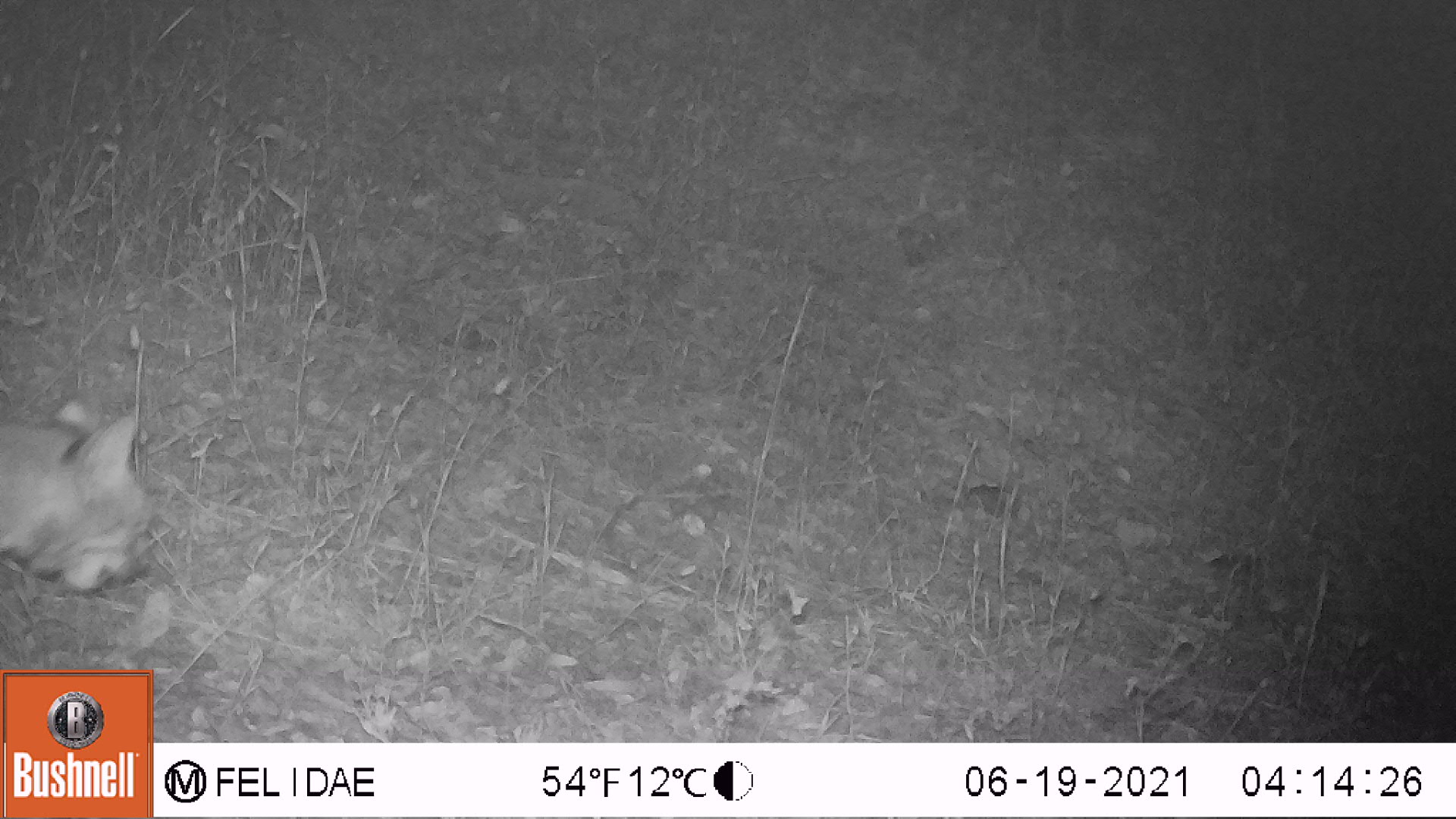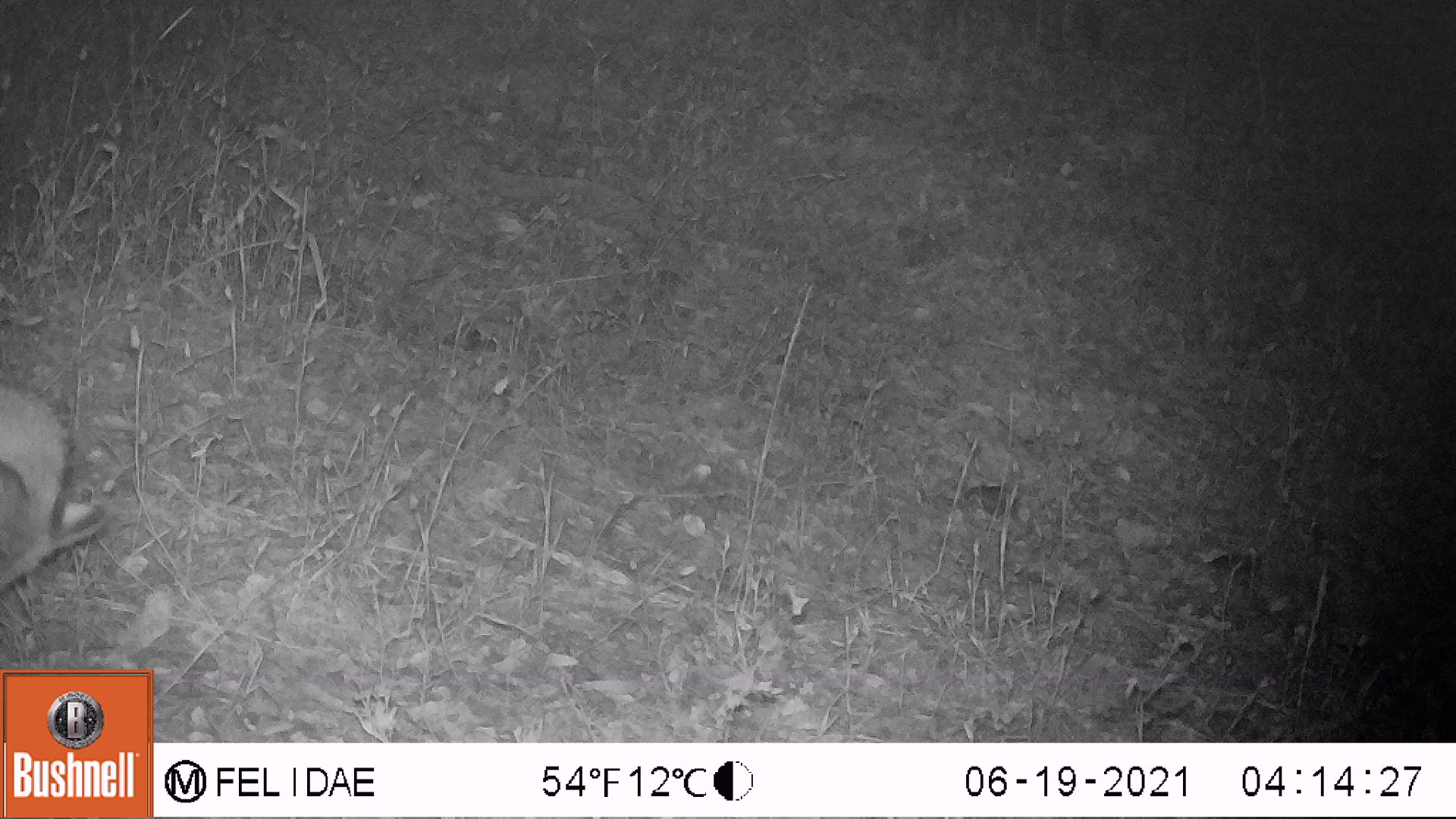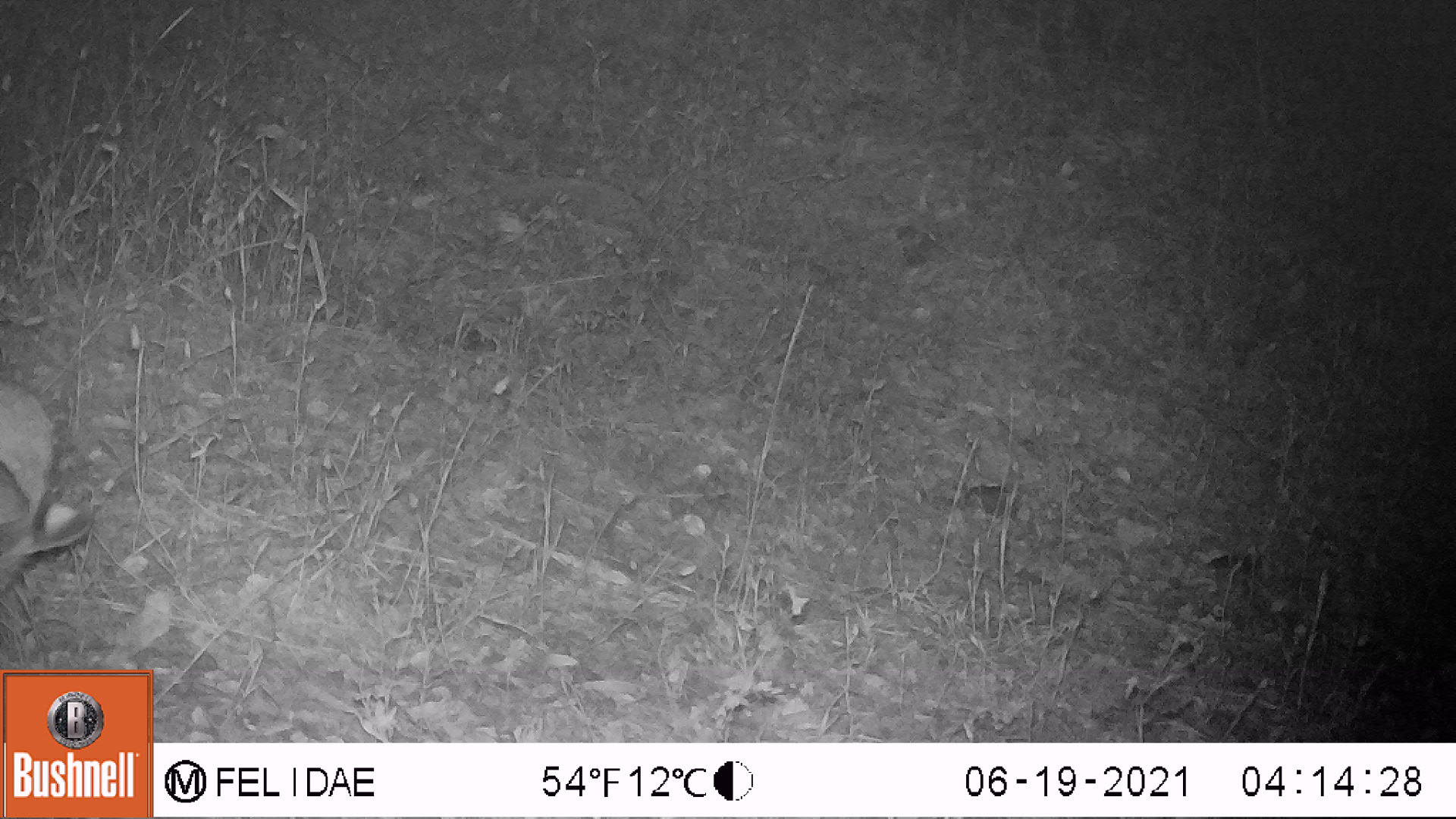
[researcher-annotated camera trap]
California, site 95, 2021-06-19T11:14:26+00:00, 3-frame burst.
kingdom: Animalia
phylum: Chordata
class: Mammalia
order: Carnivora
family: Felidae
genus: Lynx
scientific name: Lynx rufus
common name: bobcat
Bobcat (Lynx rufus).